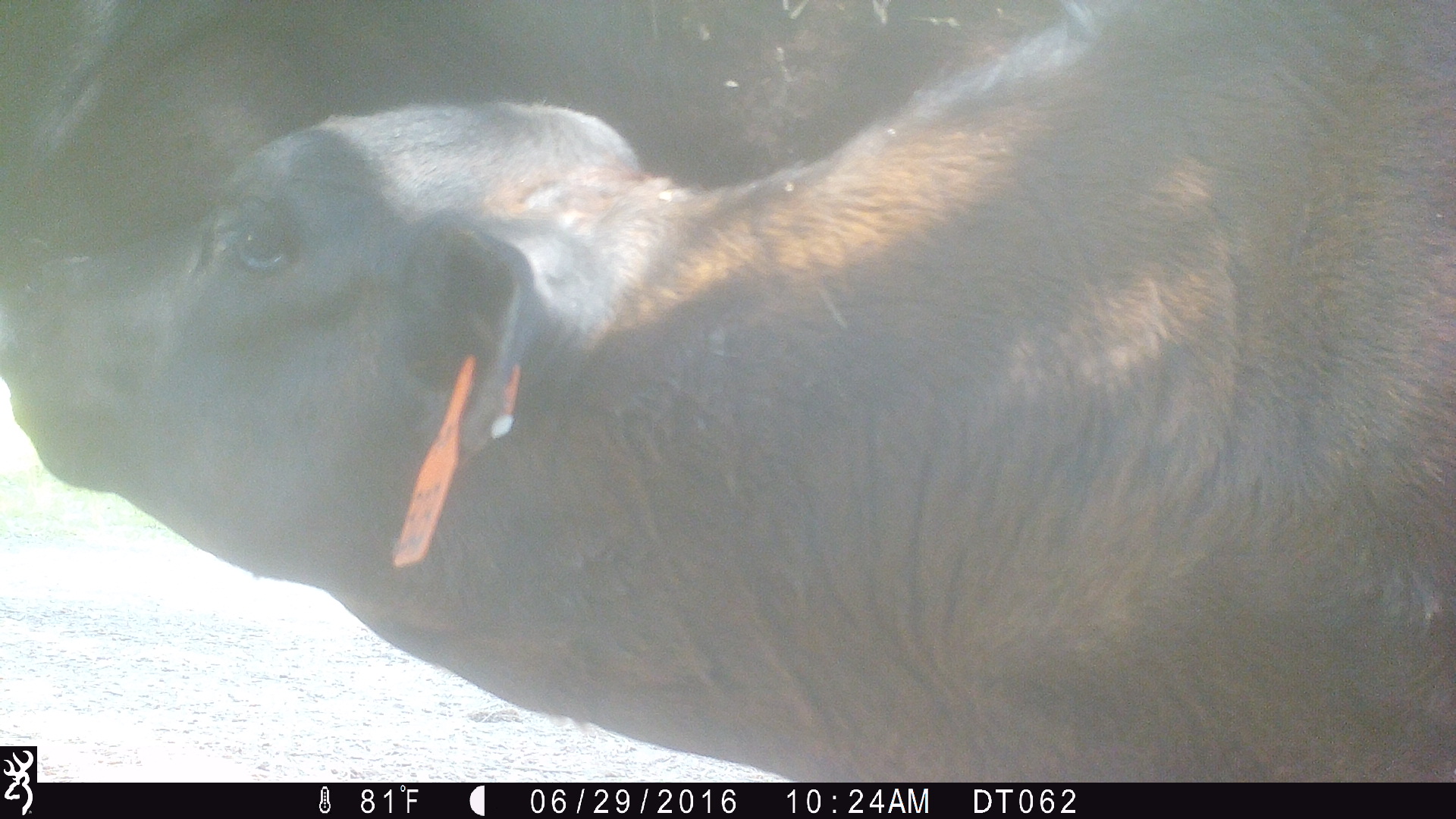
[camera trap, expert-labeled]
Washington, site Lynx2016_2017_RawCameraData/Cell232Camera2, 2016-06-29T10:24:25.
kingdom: Animalia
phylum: Chordata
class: Mammalia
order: Artiodactyla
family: Bovidae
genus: Bos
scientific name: Bos taurus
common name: domestic cattle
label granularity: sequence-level